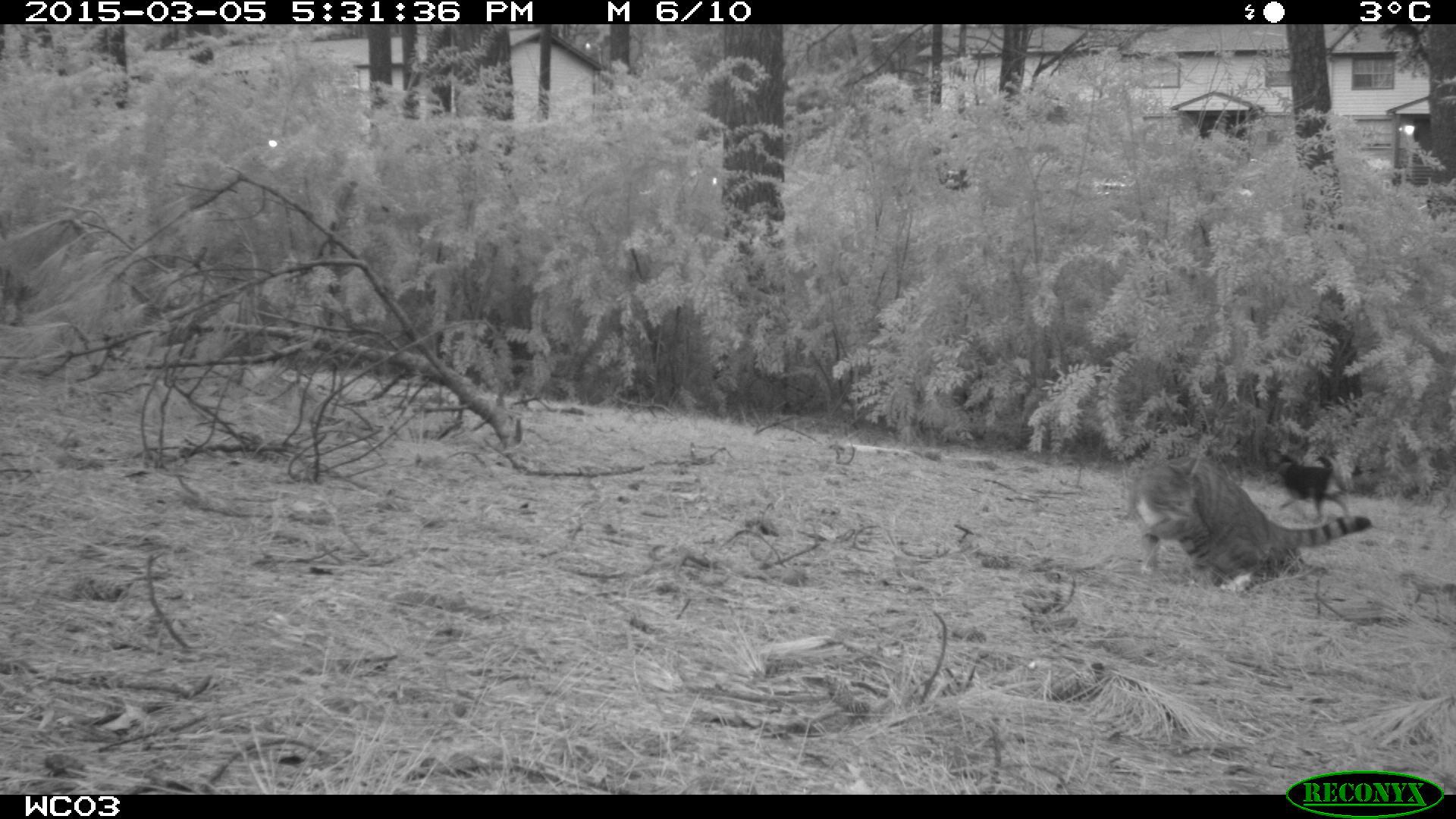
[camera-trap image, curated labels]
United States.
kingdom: Animalia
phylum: Chordata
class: Mammalia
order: Carnivora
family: Felidae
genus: Felis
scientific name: Felis catus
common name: domestic cat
Domestic Cat (Felis catus).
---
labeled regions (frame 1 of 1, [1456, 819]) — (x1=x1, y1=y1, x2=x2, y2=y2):
Domestic Cat: (x1=1119, y1=417, x2=1383, y2=588)